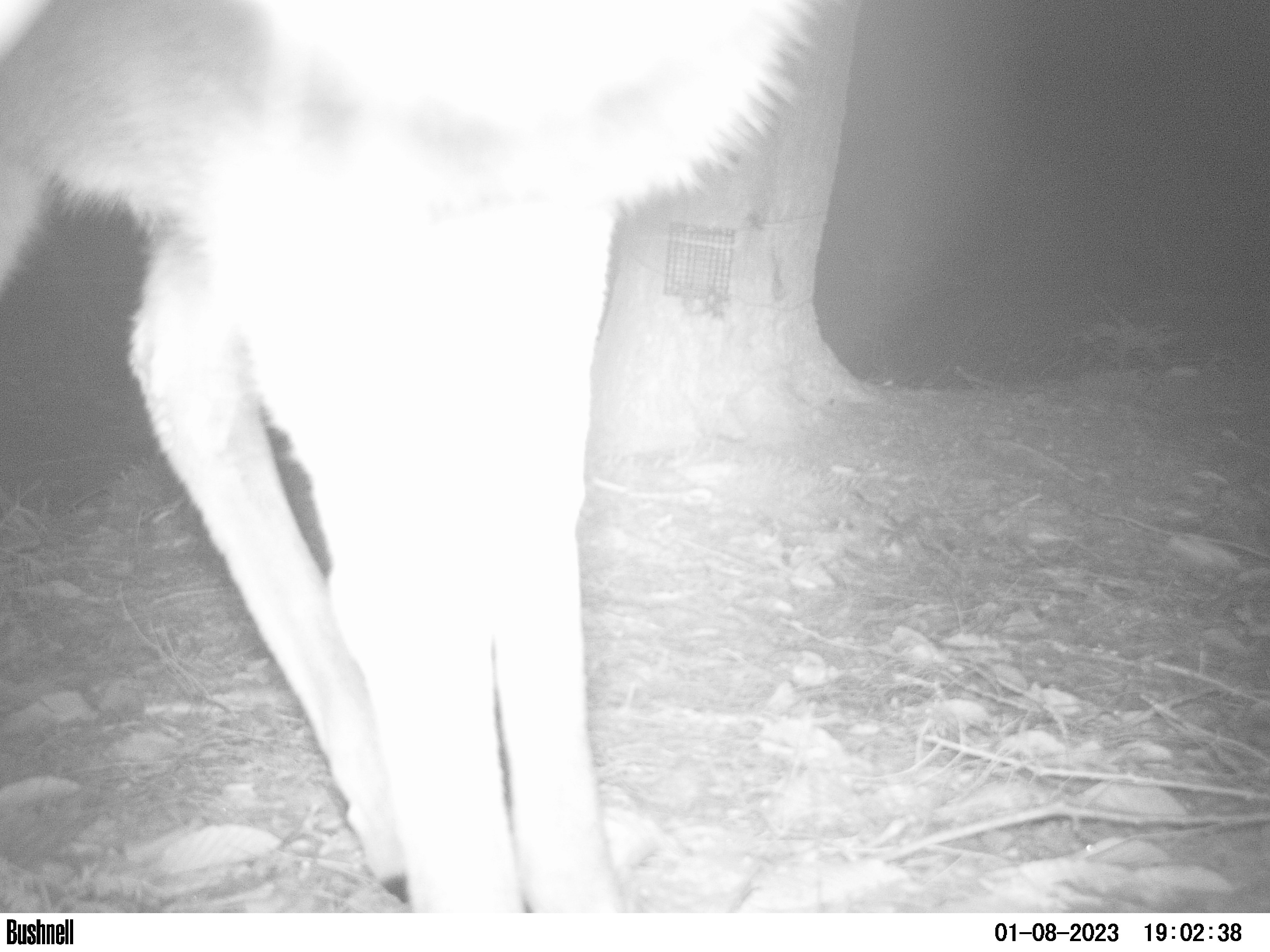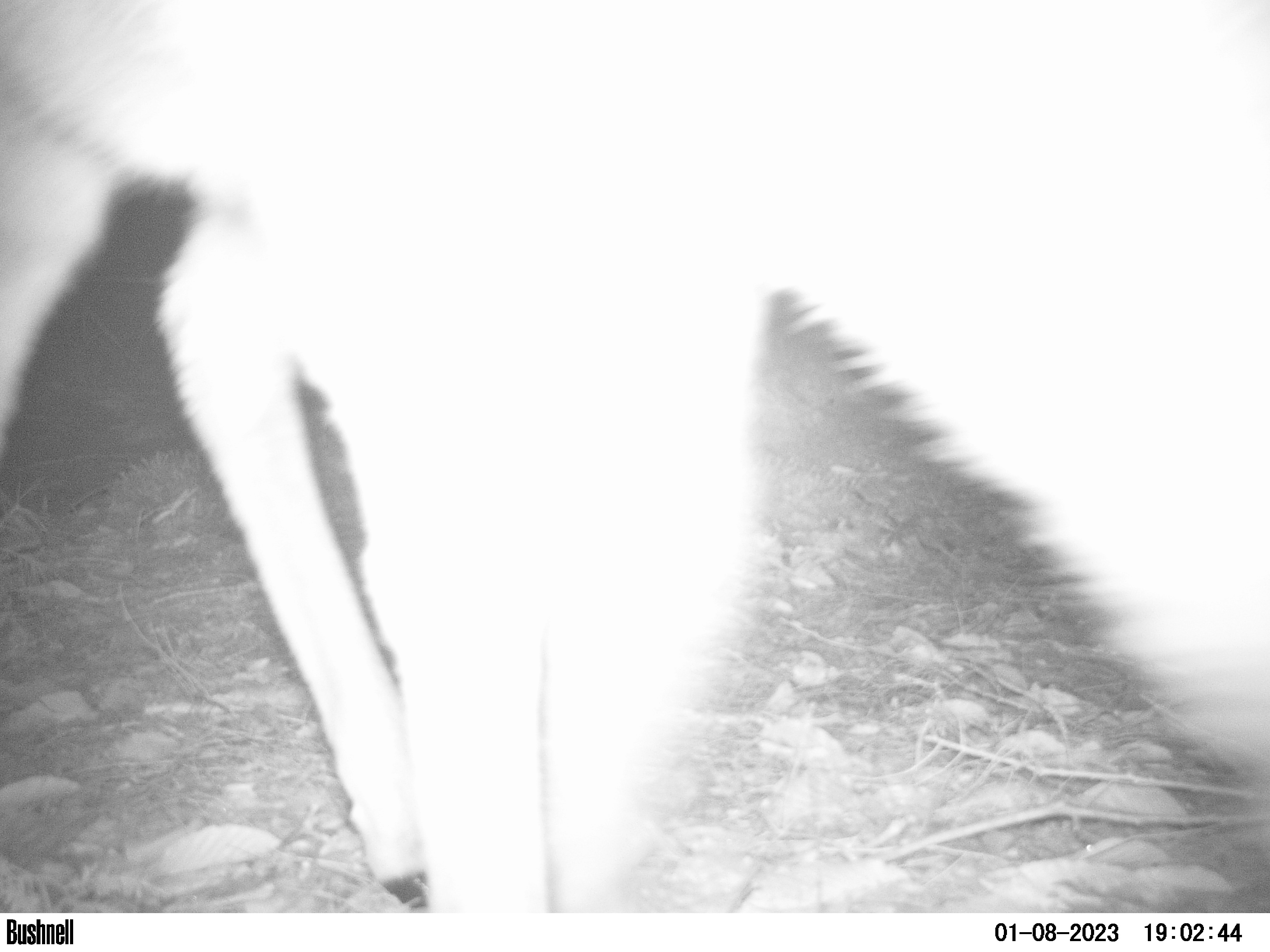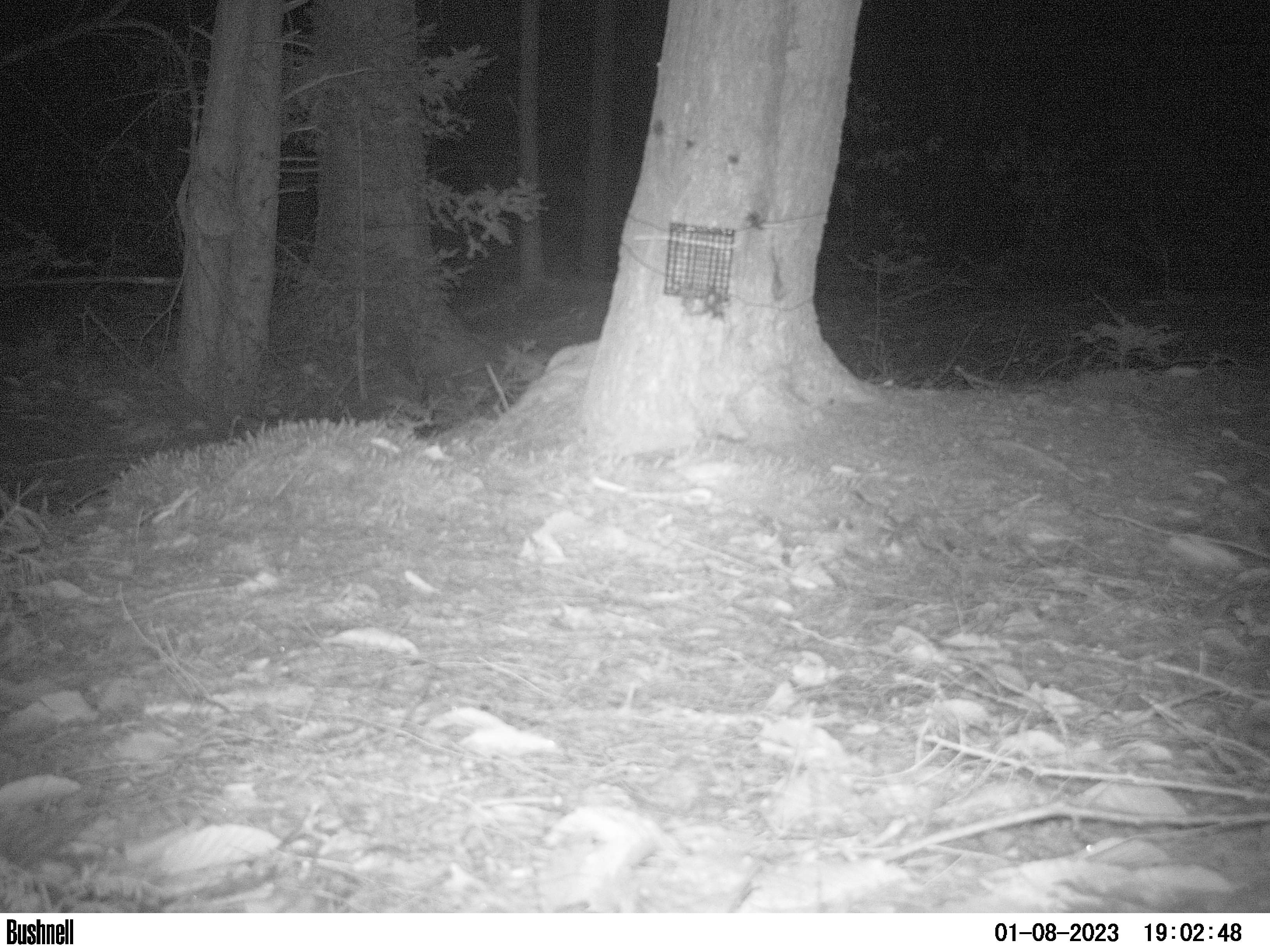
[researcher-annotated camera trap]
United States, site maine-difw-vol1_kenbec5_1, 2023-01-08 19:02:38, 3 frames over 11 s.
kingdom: Animalia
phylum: Chordata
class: Mammalia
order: Artiodactyla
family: Cervidae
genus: Odocoileus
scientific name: Odocoileus virginianus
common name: white-tailed deer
White-tailed deer (Odocoileus virginianus).